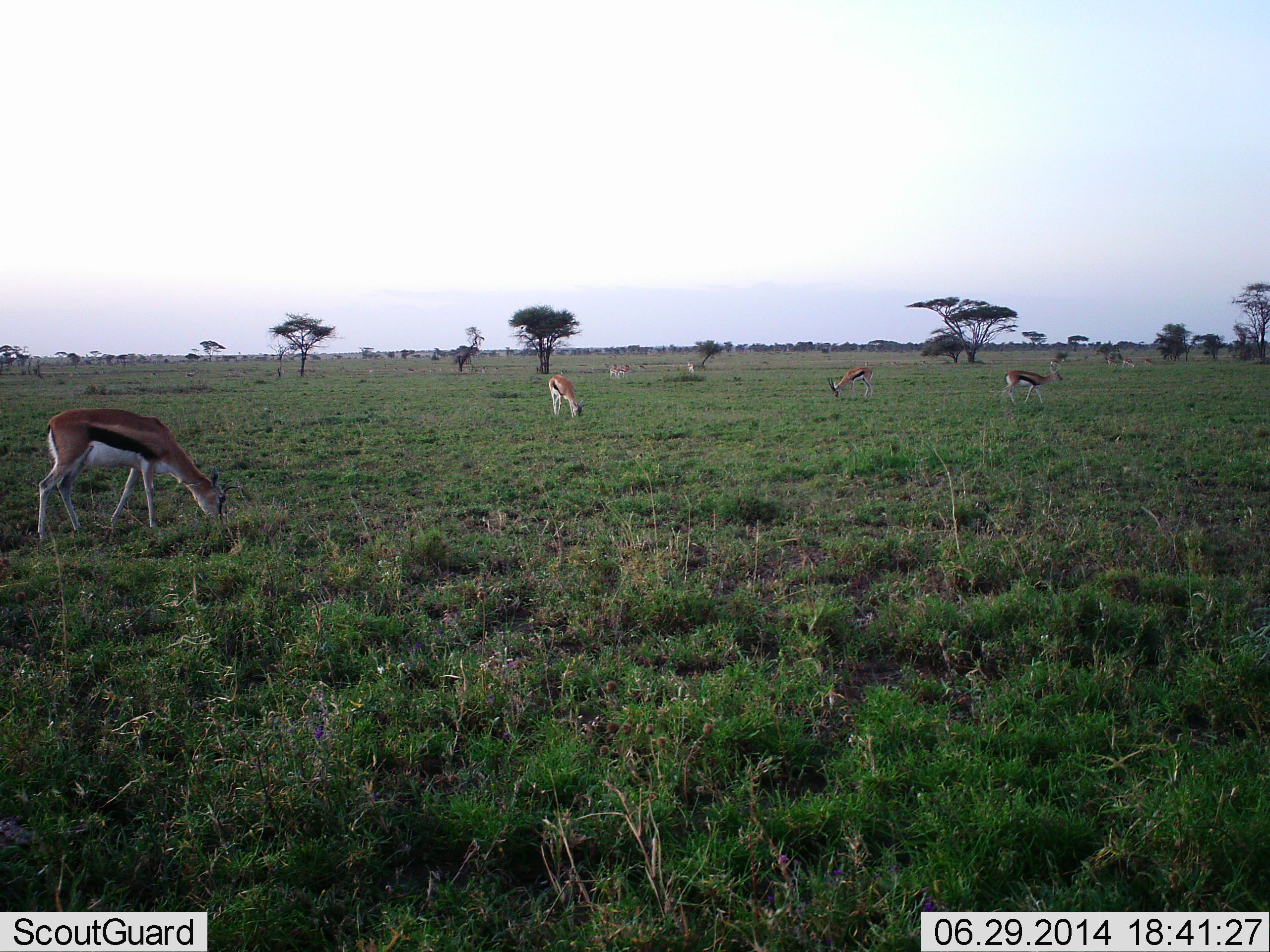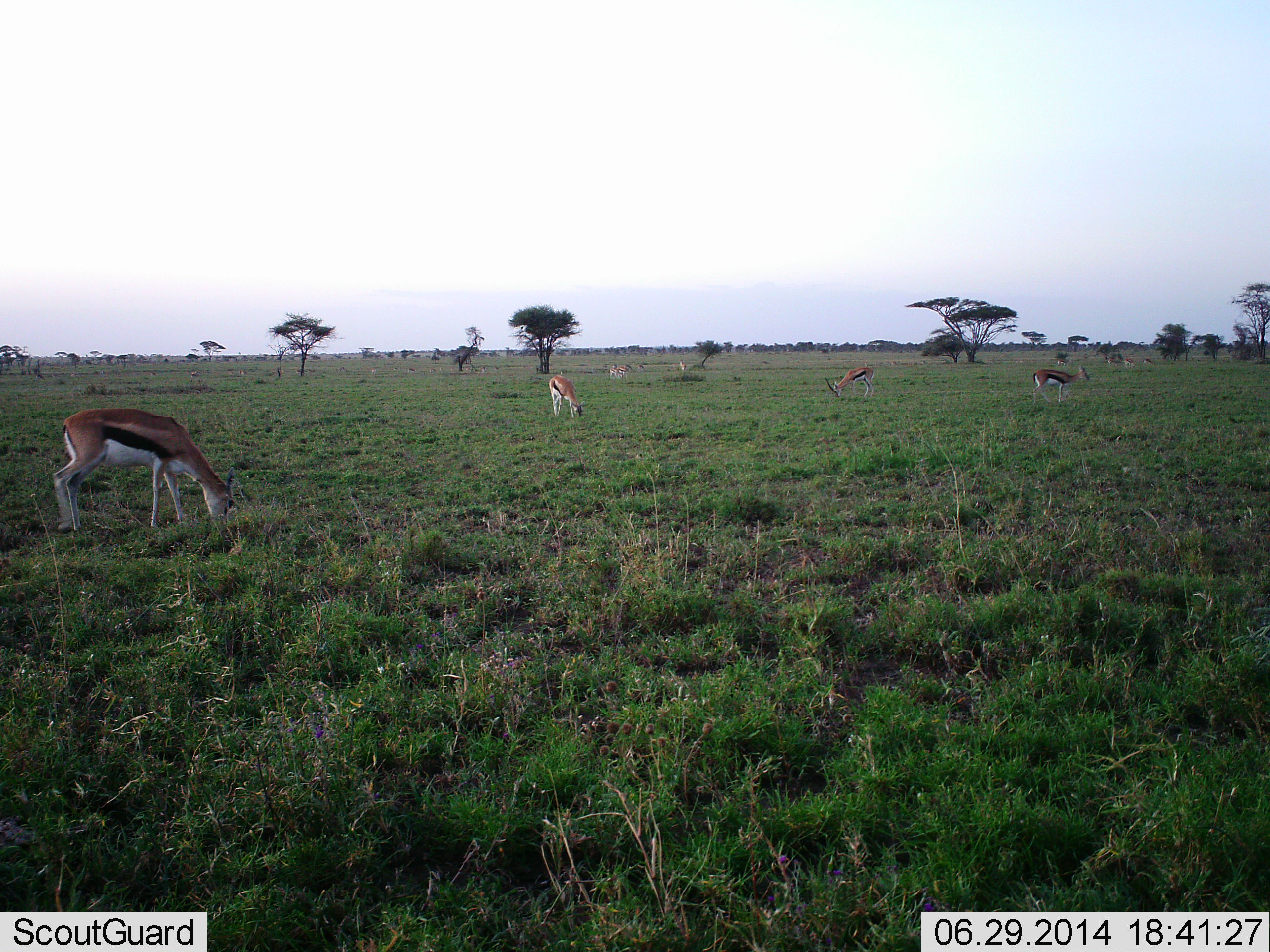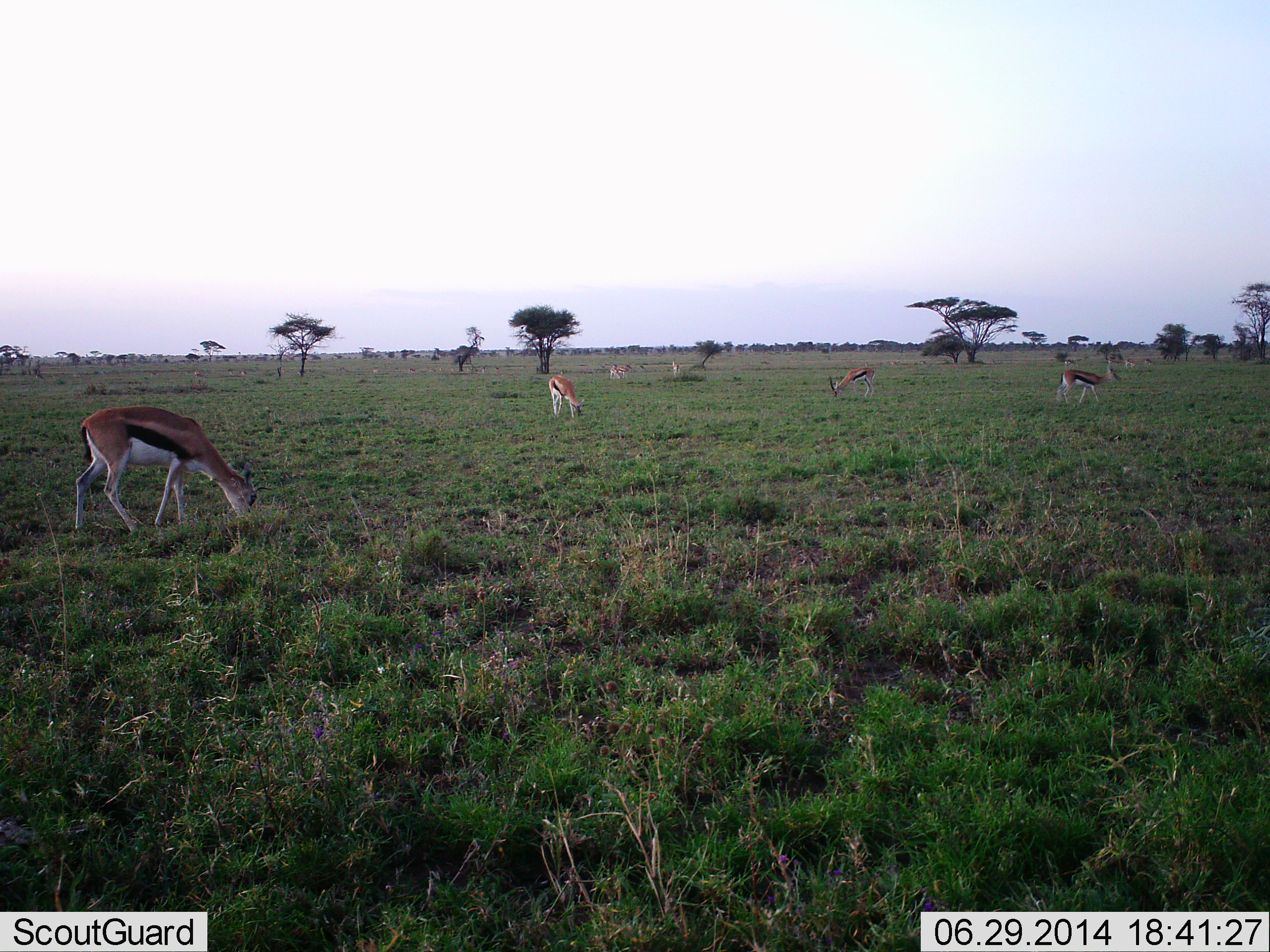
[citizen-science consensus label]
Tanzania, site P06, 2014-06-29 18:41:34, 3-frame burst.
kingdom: Animalia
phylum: Chordata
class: Mammalia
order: Artiodactyla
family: Bovidae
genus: Eudorcas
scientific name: Eudorcas thomsonii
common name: thomson's gazelle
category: gazellethomsons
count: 6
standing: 40%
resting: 0%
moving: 30%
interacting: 0%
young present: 0%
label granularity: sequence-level